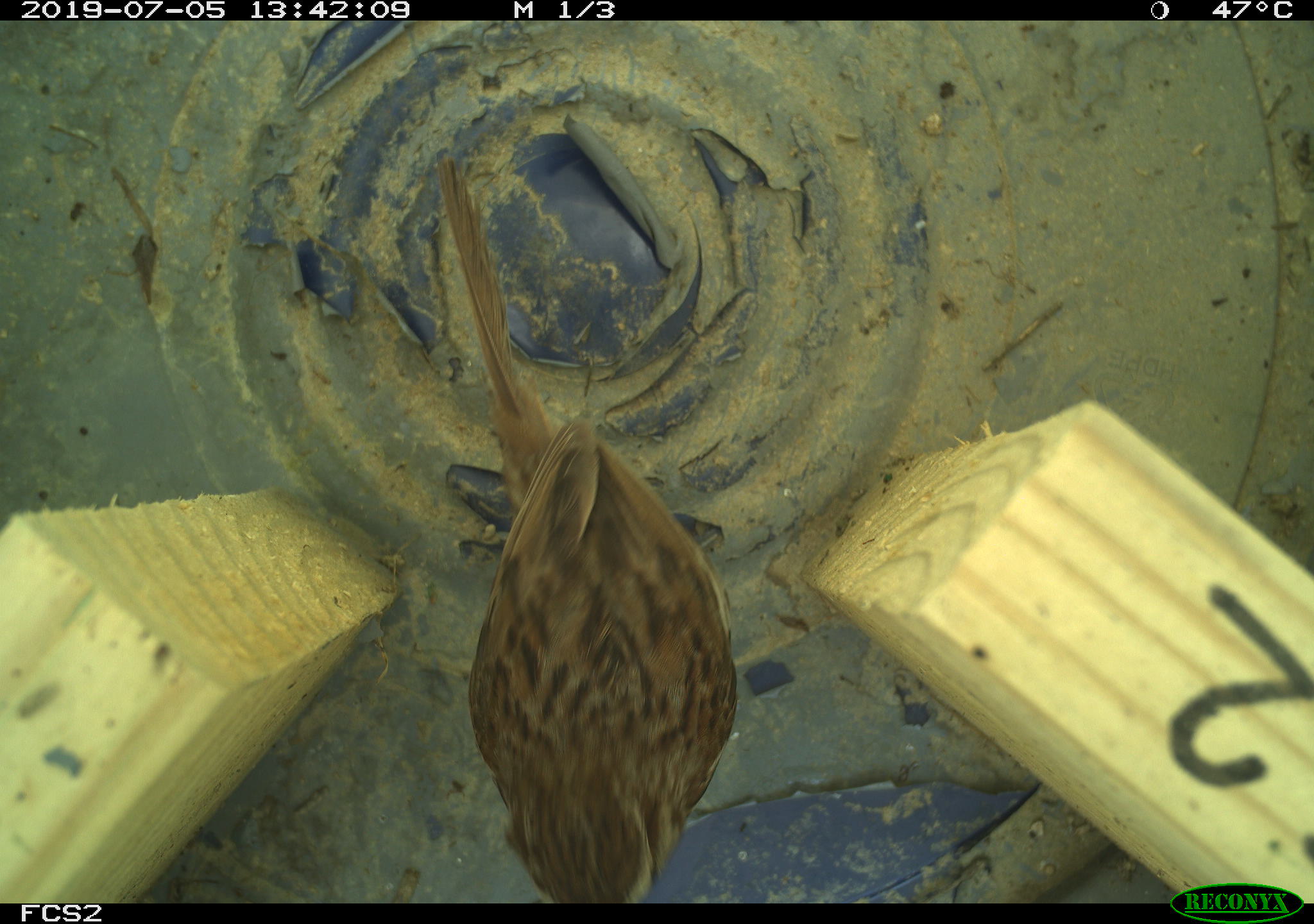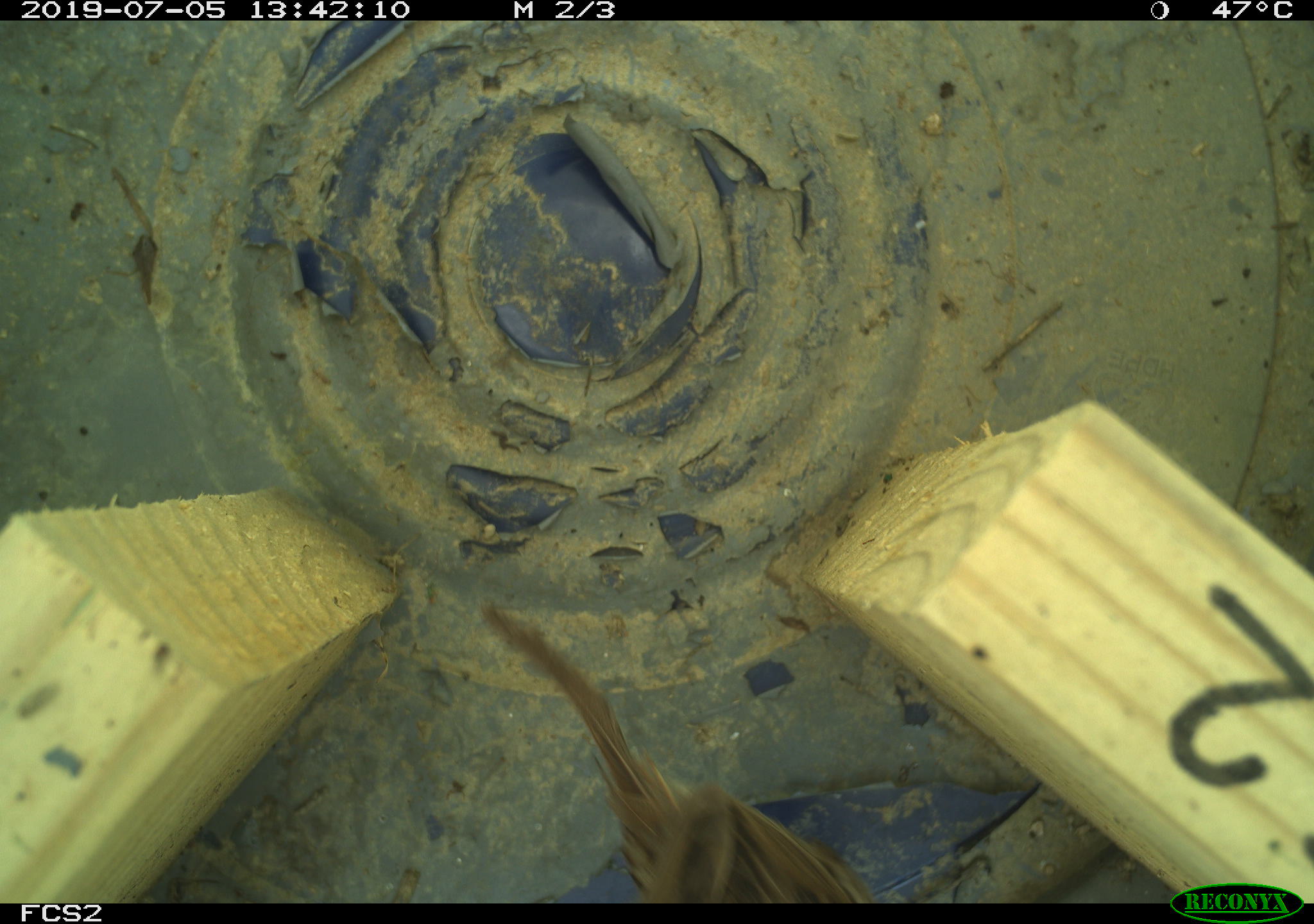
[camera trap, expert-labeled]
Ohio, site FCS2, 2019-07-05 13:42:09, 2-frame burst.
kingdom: Animalia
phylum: Chordata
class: Aves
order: Passeriformes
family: Passerellidae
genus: Melospiza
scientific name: Melospiza melodia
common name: song sparrow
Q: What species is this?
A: Song sparrow (Melospiza melodia).